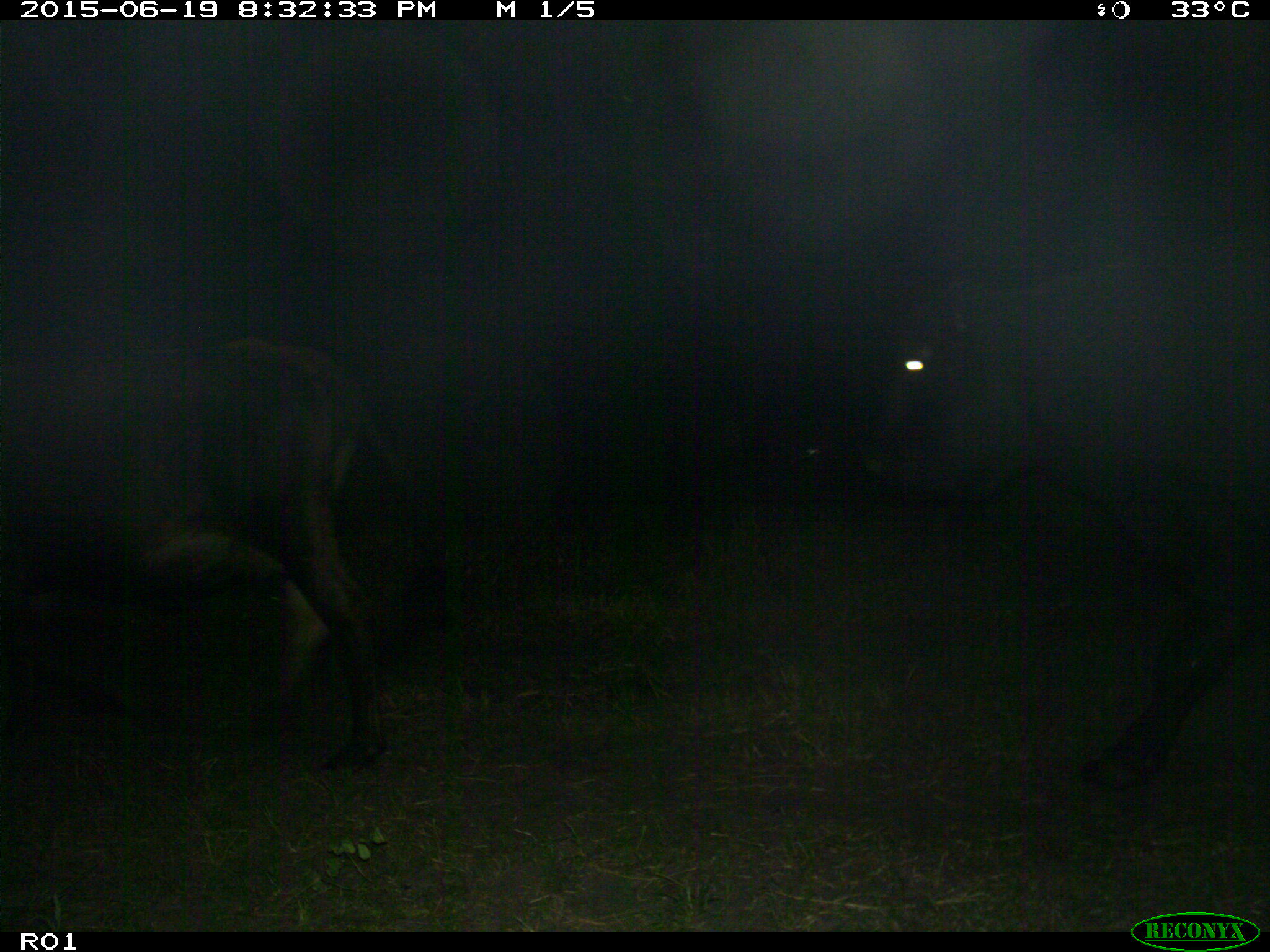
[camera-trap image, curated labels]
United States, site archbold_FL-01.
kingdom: Animalia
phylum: Chordata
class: Mammalia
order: Artiodactyla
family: Bovidae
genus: Bos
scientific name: Bos taurus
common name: domestic cow